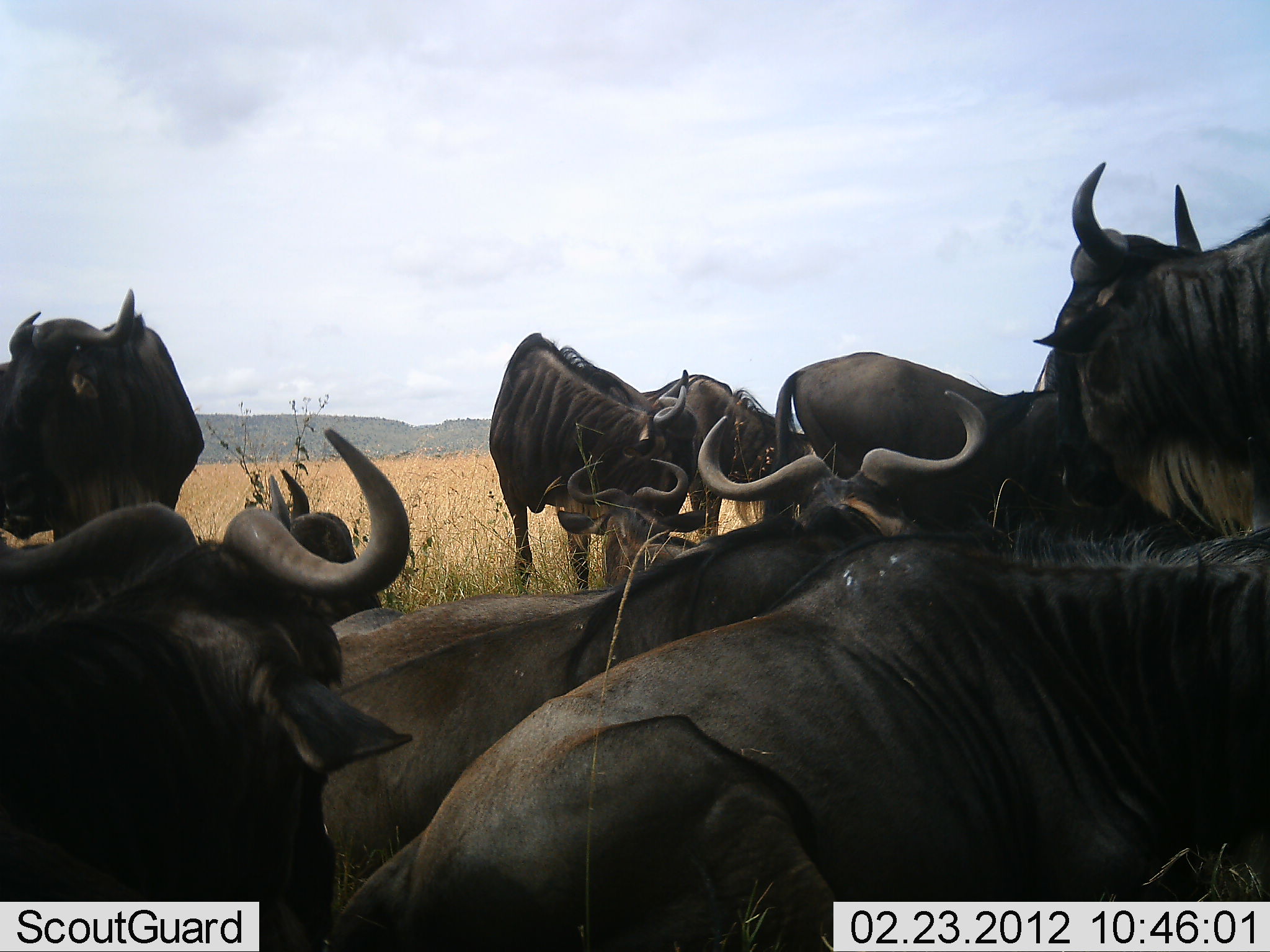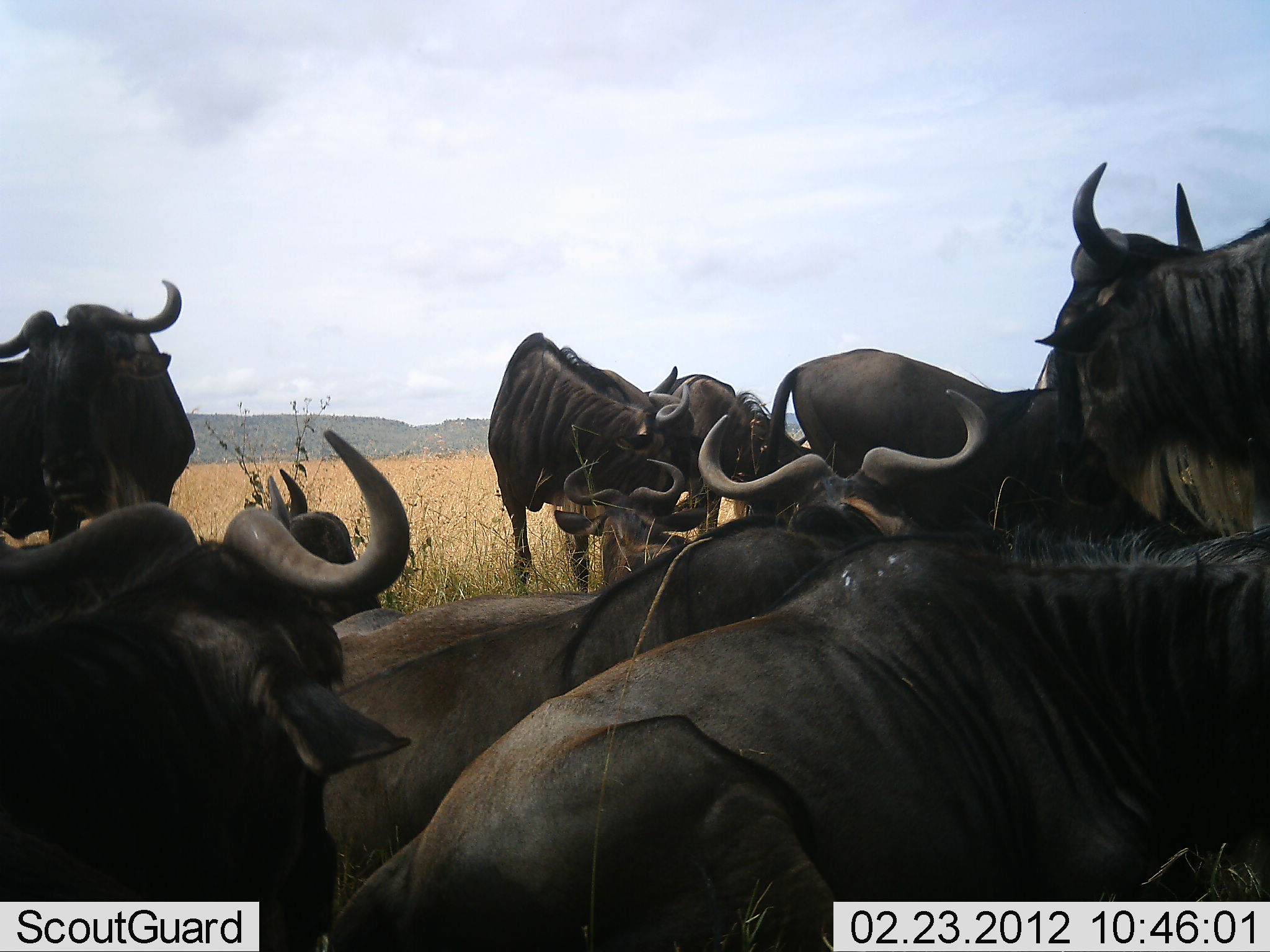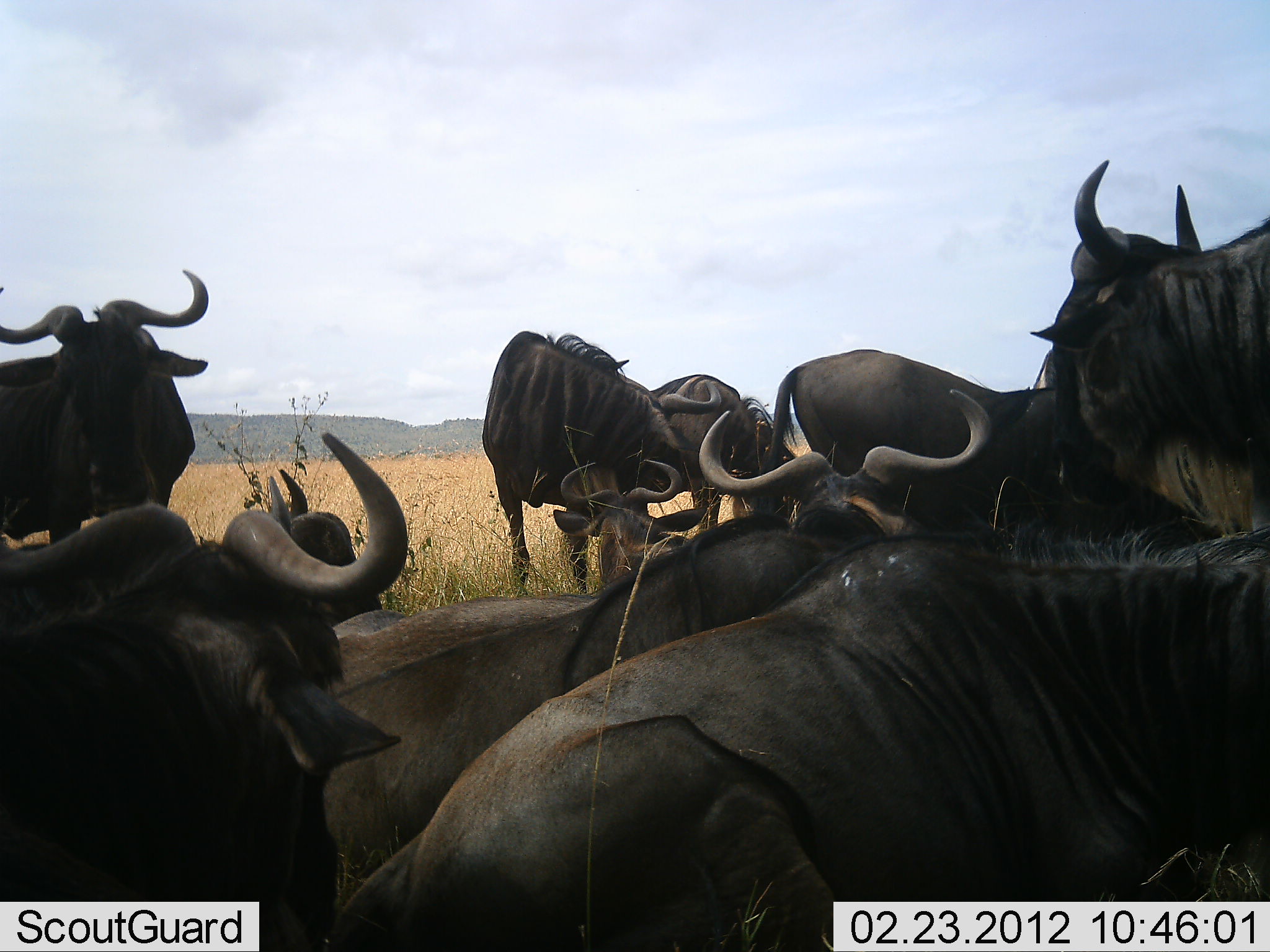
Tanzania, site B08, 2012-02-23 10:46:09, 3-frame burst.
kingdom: Animalia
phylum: Chordata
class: Mammalia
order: Artiodactyla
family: Bovidae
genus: Connochaetes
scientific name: Connochaetes taurinus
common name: blue wildebeest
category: wildebeest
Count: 9.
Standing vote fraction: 73%.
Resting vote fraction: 95%.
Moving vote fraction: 0%.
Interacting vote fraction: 9%.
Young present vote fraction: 0%.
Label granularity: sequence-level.